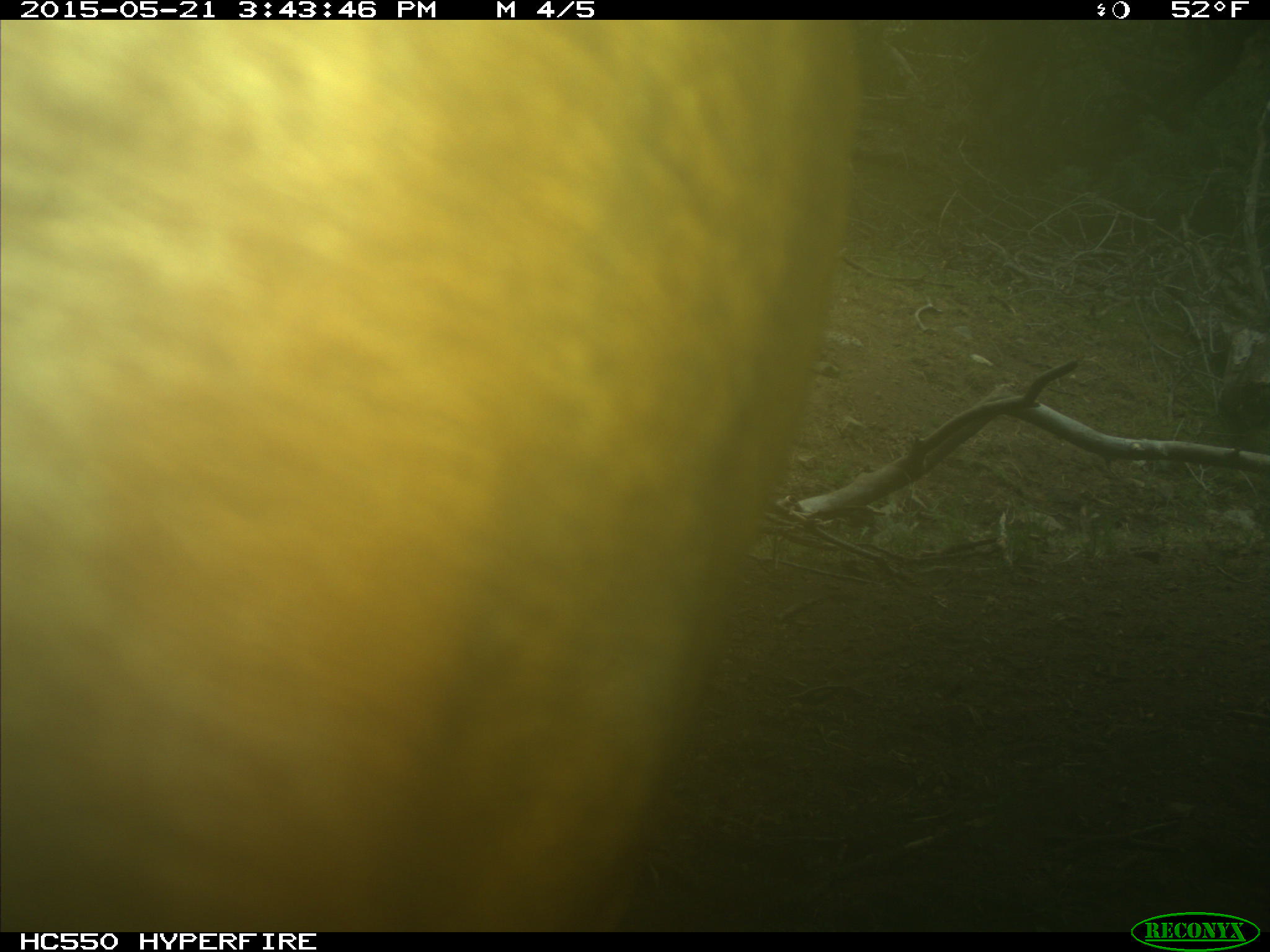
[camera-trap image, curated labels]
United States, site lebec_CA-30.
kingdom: Animalia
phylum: Chordata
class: Mammalia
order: Artiodactyla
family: Bovidae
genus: Bos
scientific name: Bos taurus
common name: domestic cow